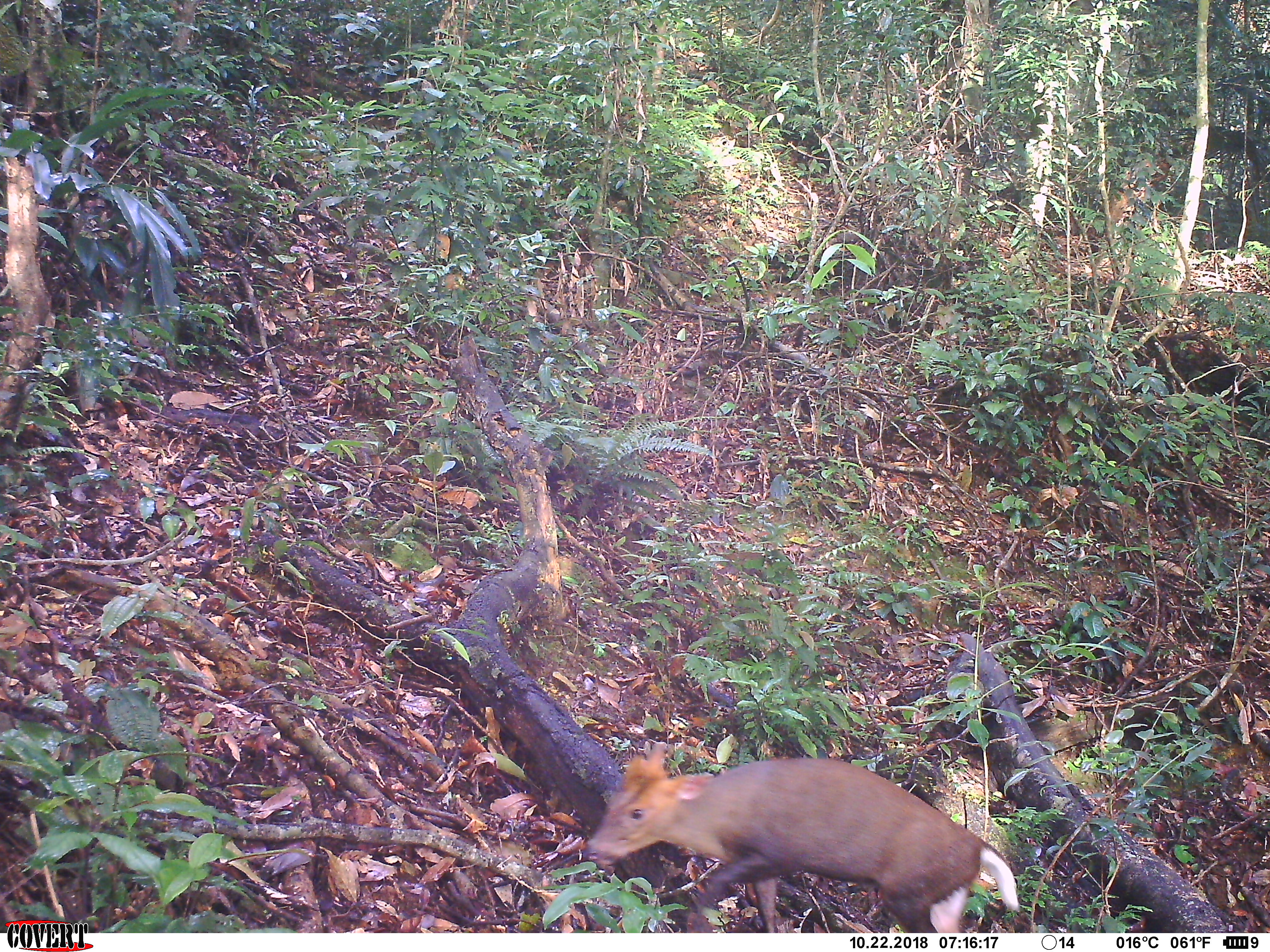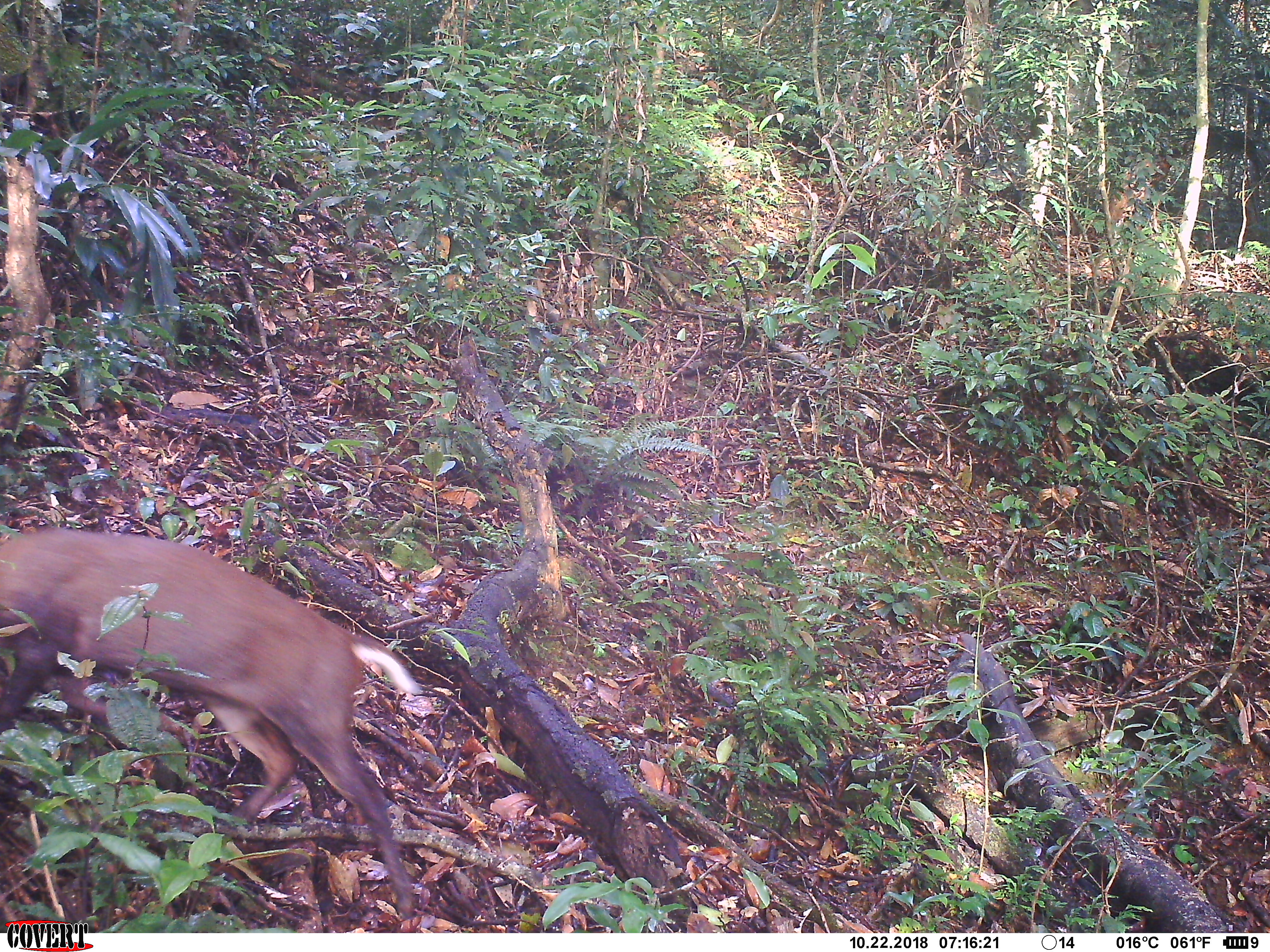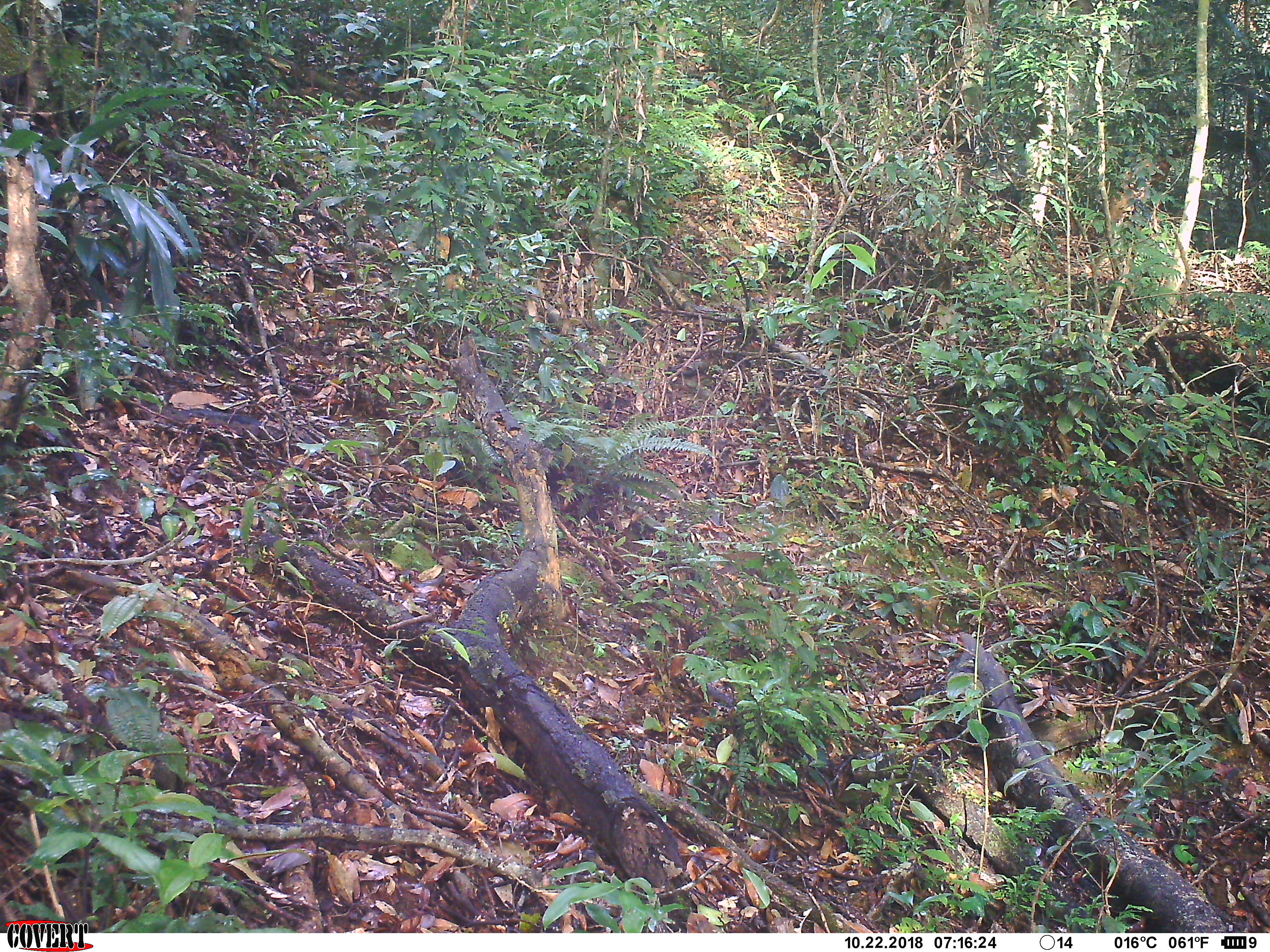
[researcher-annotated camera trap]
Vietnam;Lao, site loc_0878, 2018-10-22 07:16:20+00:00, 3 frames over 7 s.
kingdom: Animalia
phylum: Chordata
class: Mammalia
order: Artiodactyla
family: Cervidae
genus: Muntiacus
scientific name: Muntiacus rooseveltorum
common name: roosevelt's muntjac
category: roosevelts muntjac group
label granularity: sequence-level